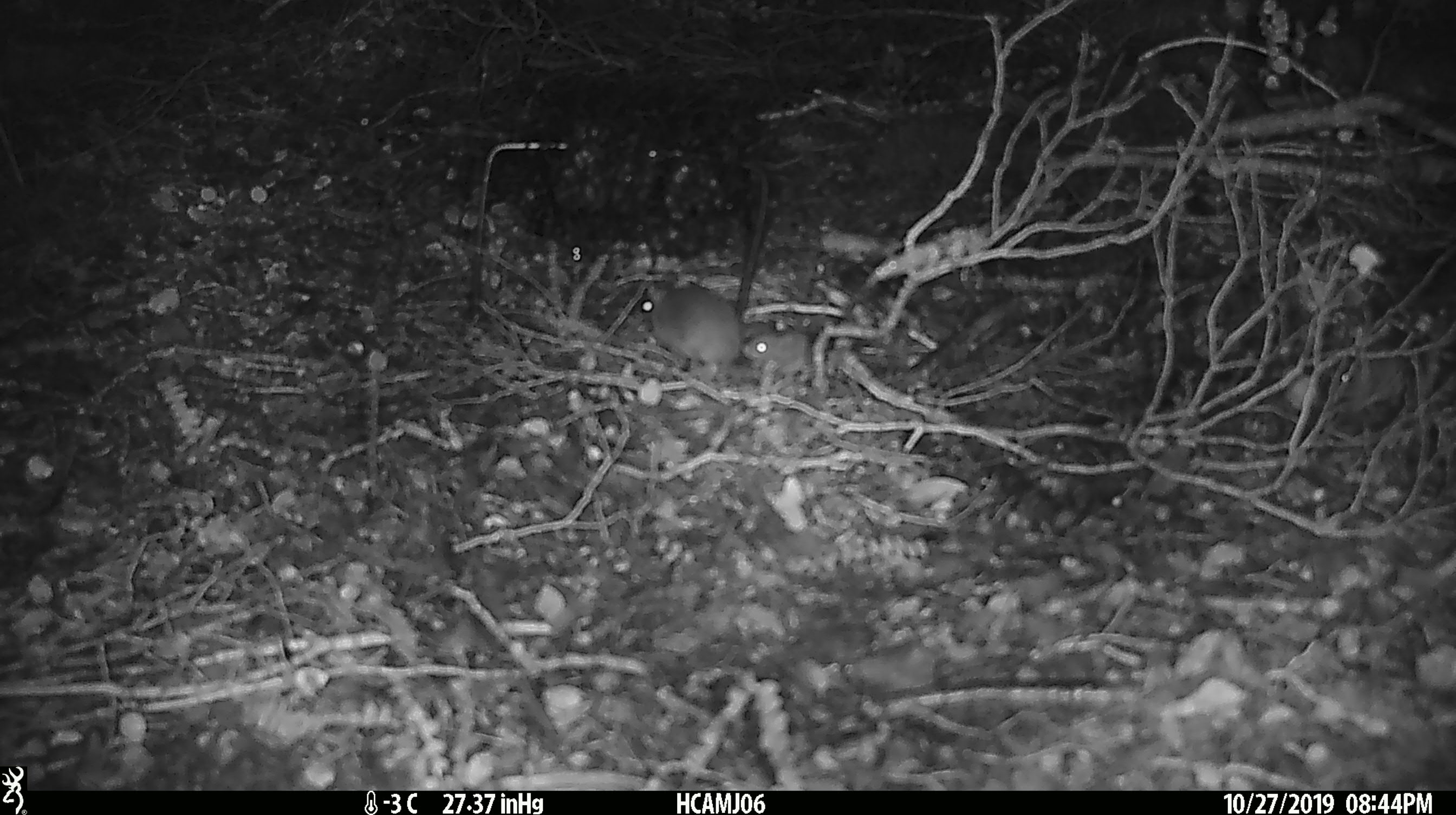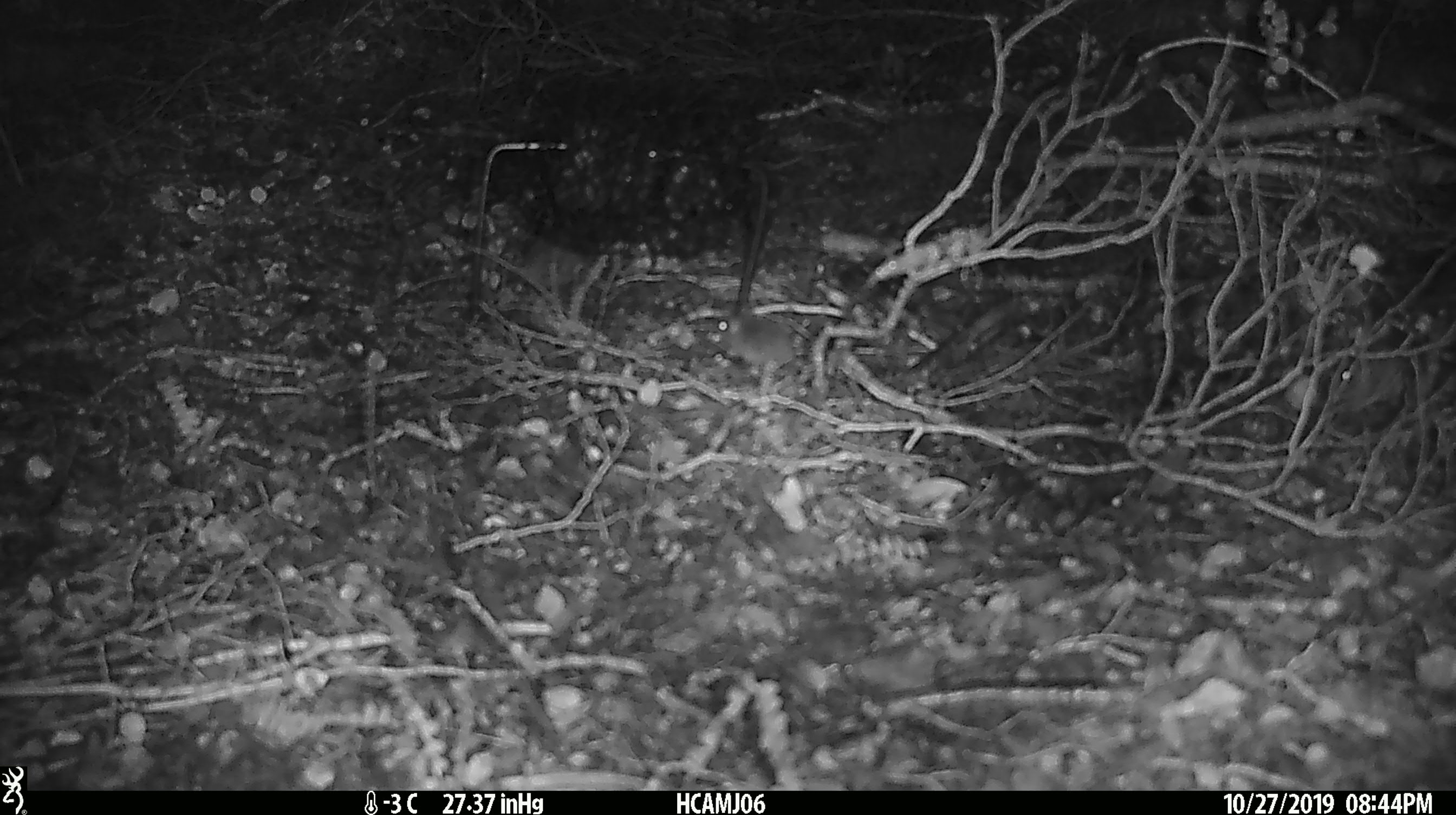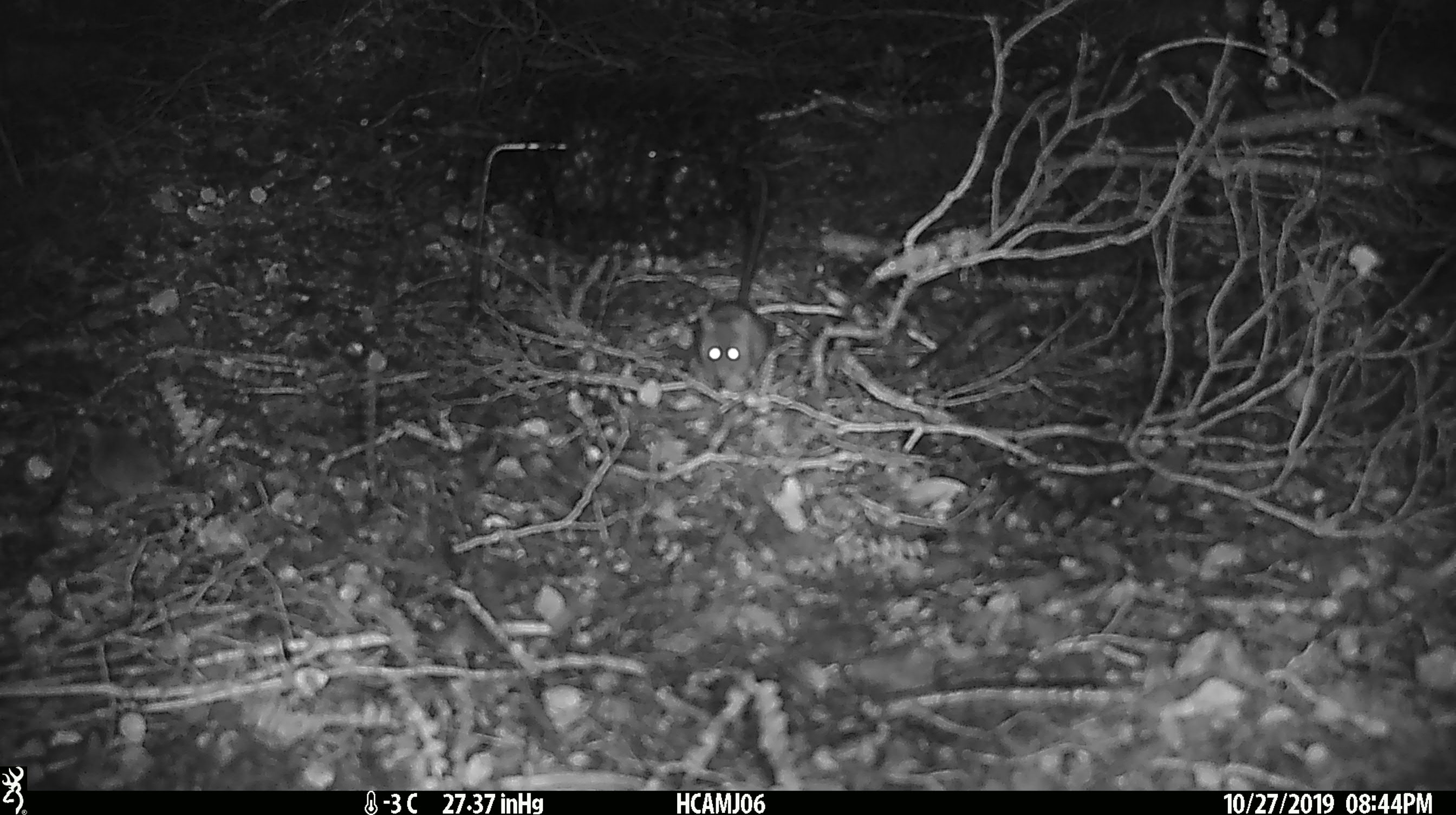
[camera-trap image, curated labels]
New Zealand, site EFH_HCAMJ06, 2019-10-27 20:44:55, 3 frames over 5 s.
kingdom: Animalia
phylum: Chordata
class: Mammalia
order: Rodentia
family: Muridae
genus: Mus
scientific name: Mus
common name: mouse